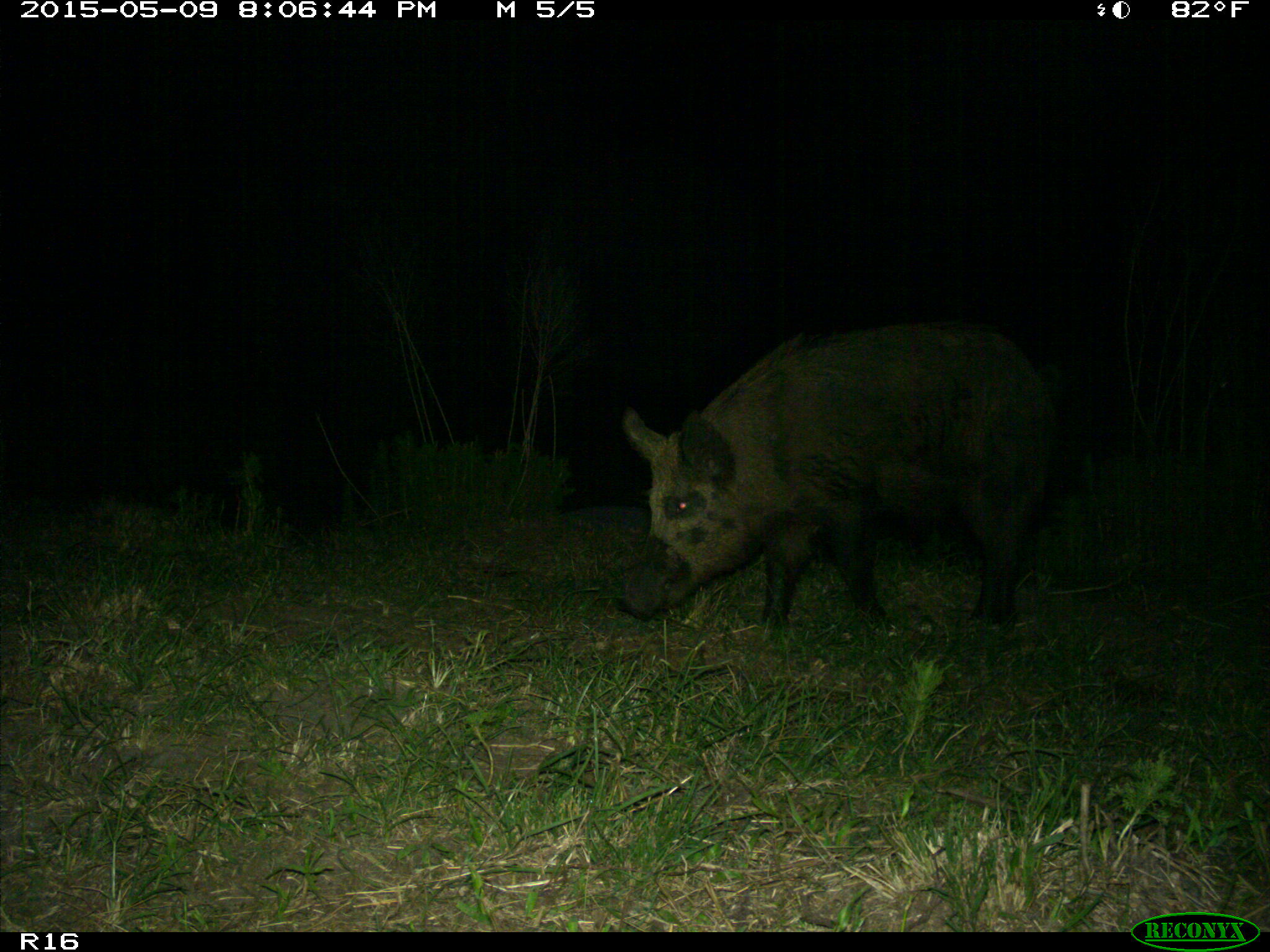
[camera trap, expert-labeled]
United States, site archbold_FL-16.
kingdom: Animalia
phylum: Chordata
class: Mammalia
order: Artiodactyla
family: Suidae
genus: Sus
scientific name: Sus scrofa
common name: wild boar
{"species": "Sus scrofa (wild boar)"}